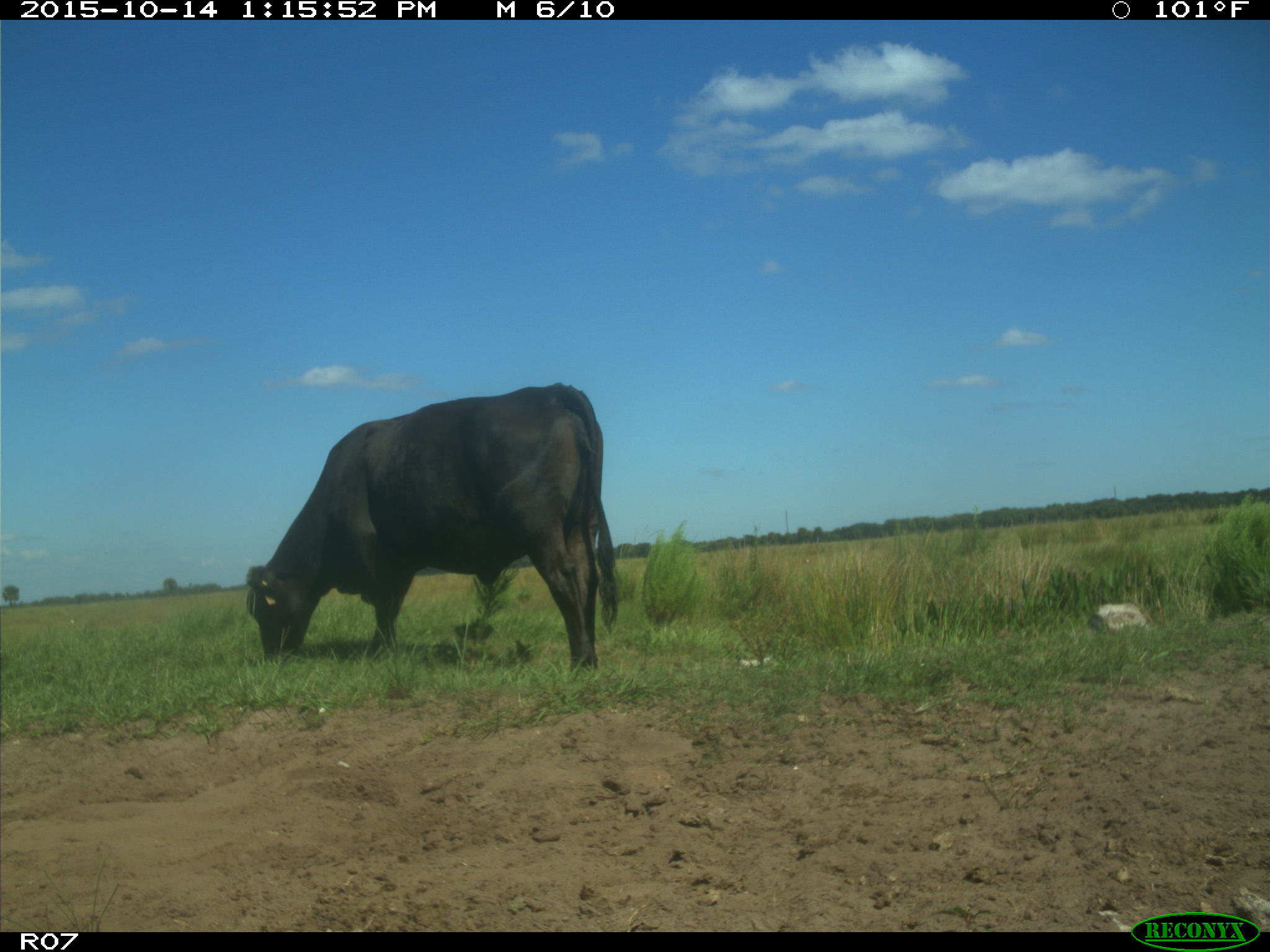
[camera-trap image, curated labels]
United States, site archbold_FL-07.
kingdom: Animalia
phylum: Chordata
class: Mammalia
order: Artiodactyla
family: Bovidae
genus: Bos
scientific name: Bos taurus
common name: domestic cow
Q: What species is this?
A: Bos taurus (domestic cow).